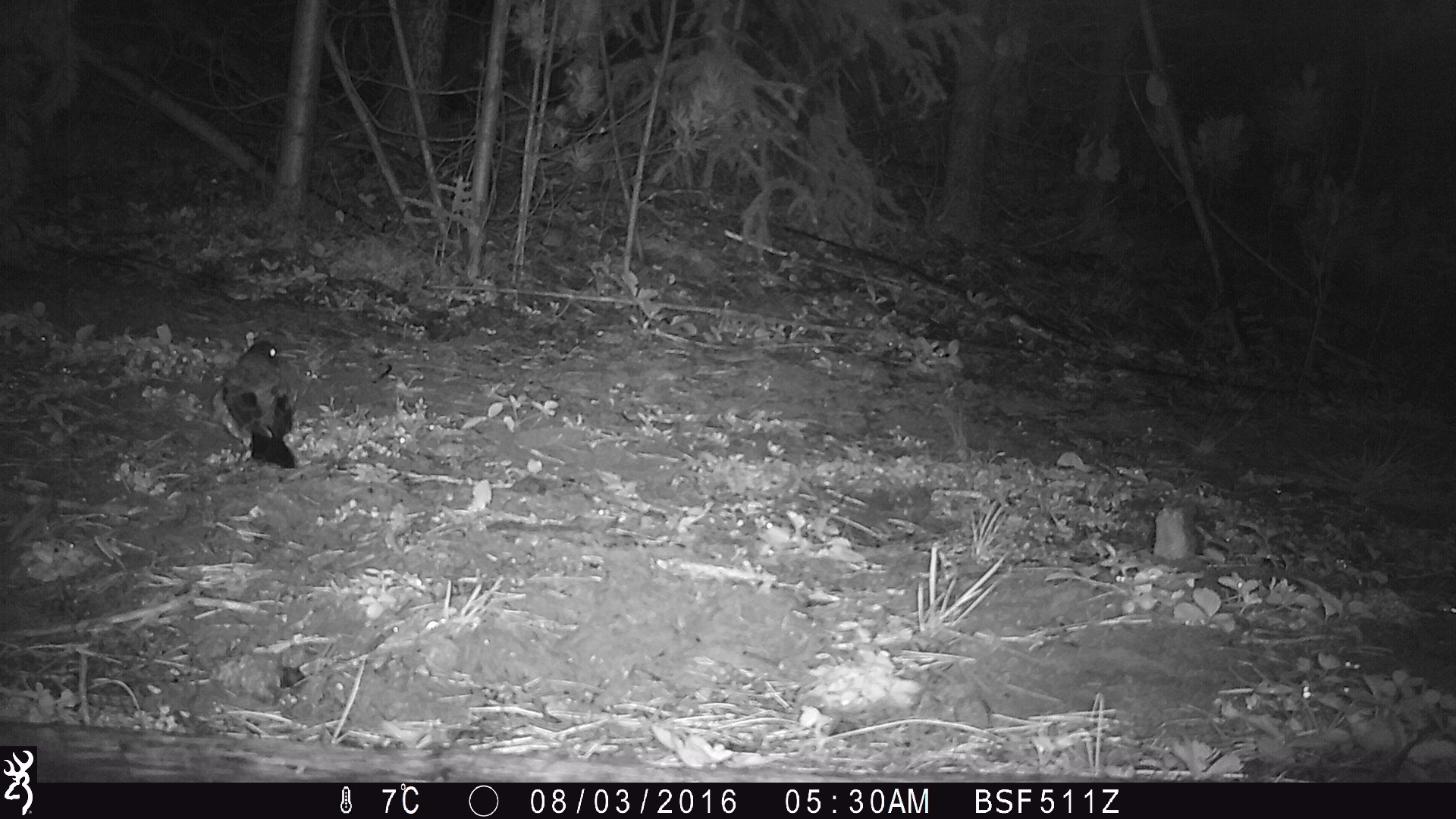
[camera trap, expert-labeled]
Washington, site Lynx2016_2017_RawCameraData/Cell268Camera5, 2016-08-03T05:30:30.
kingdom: Animalia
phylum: Chordata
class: Aves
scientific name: Aves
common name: birds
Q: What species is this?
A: Aves (birds).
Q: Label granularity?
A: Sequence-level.